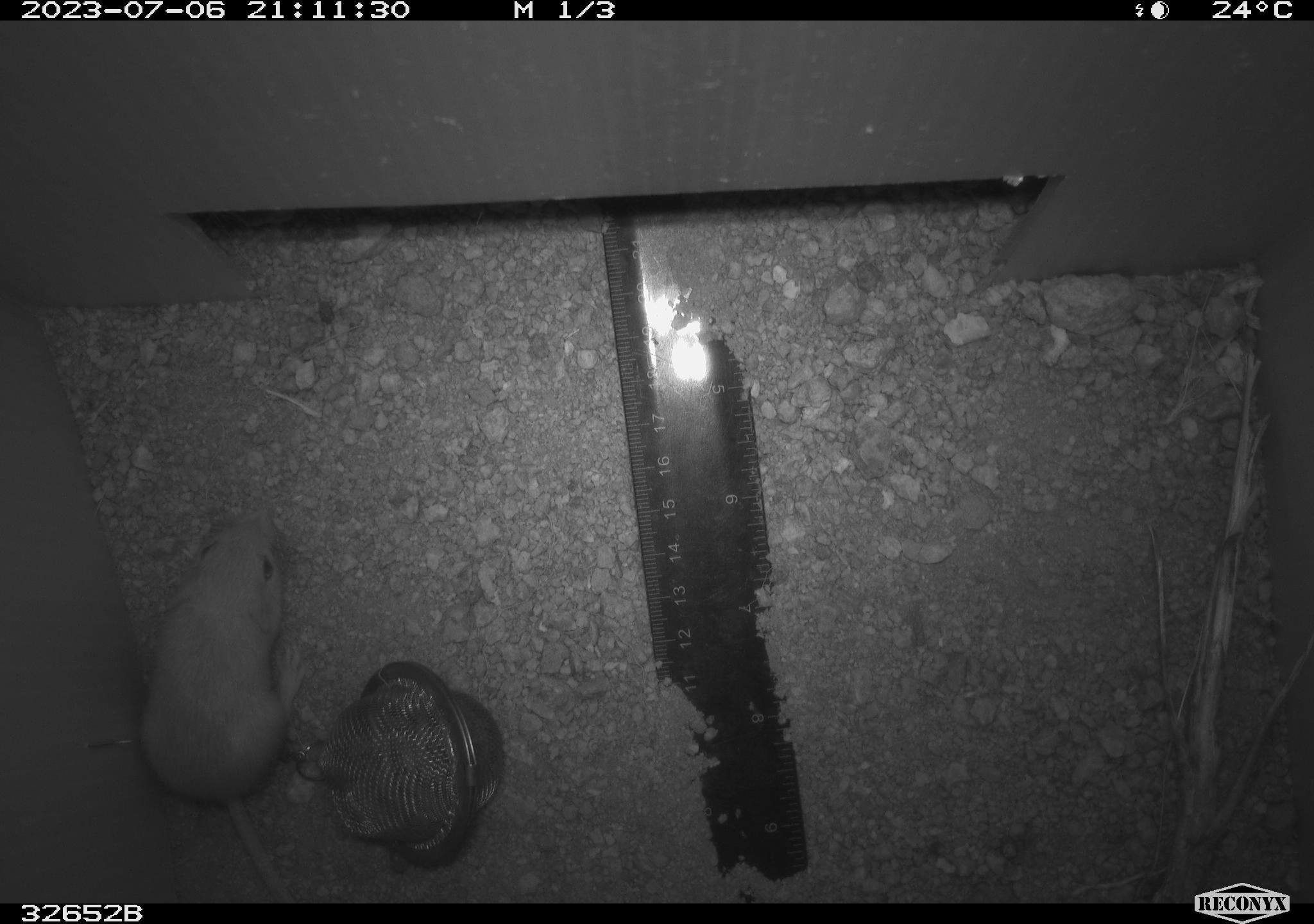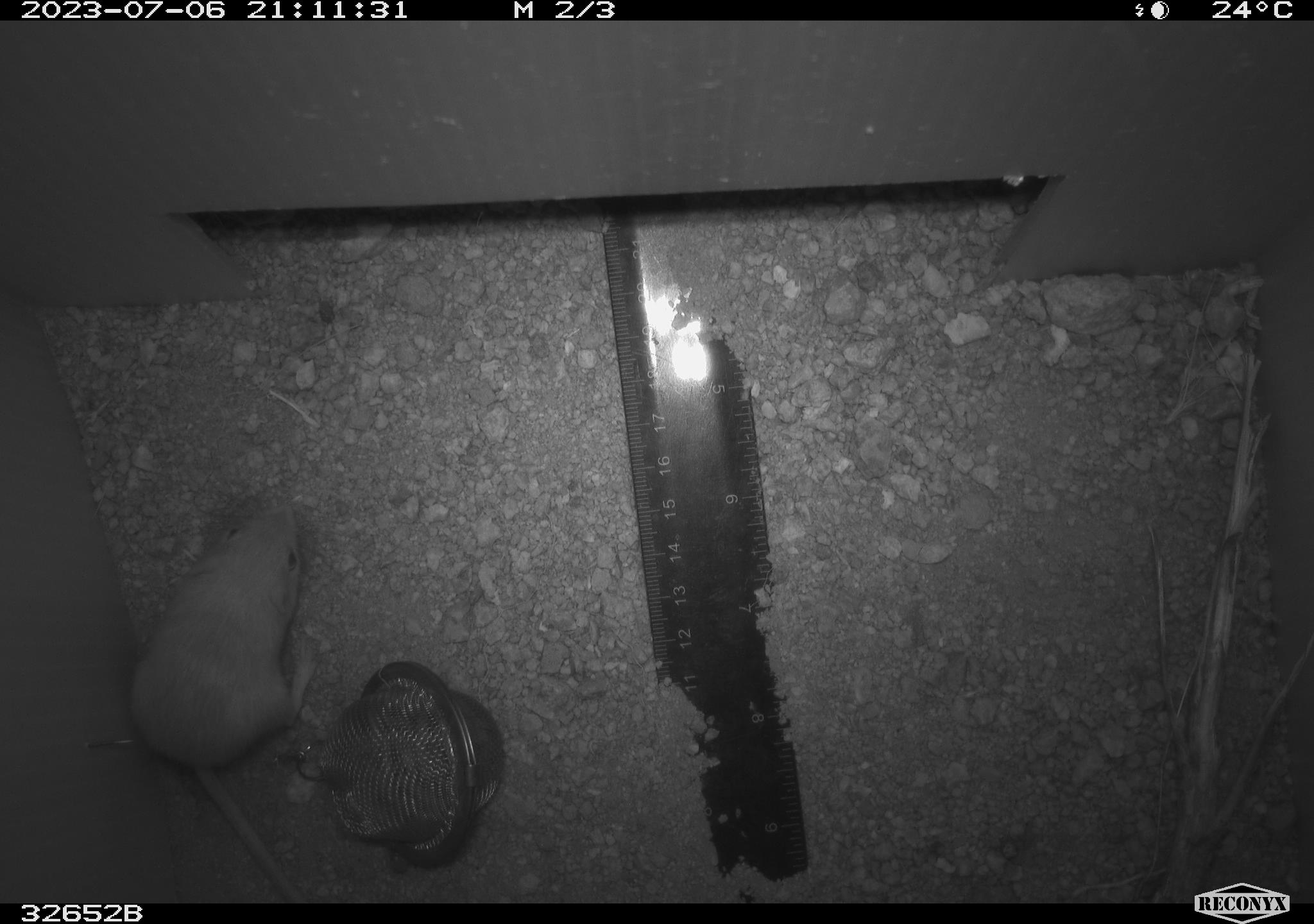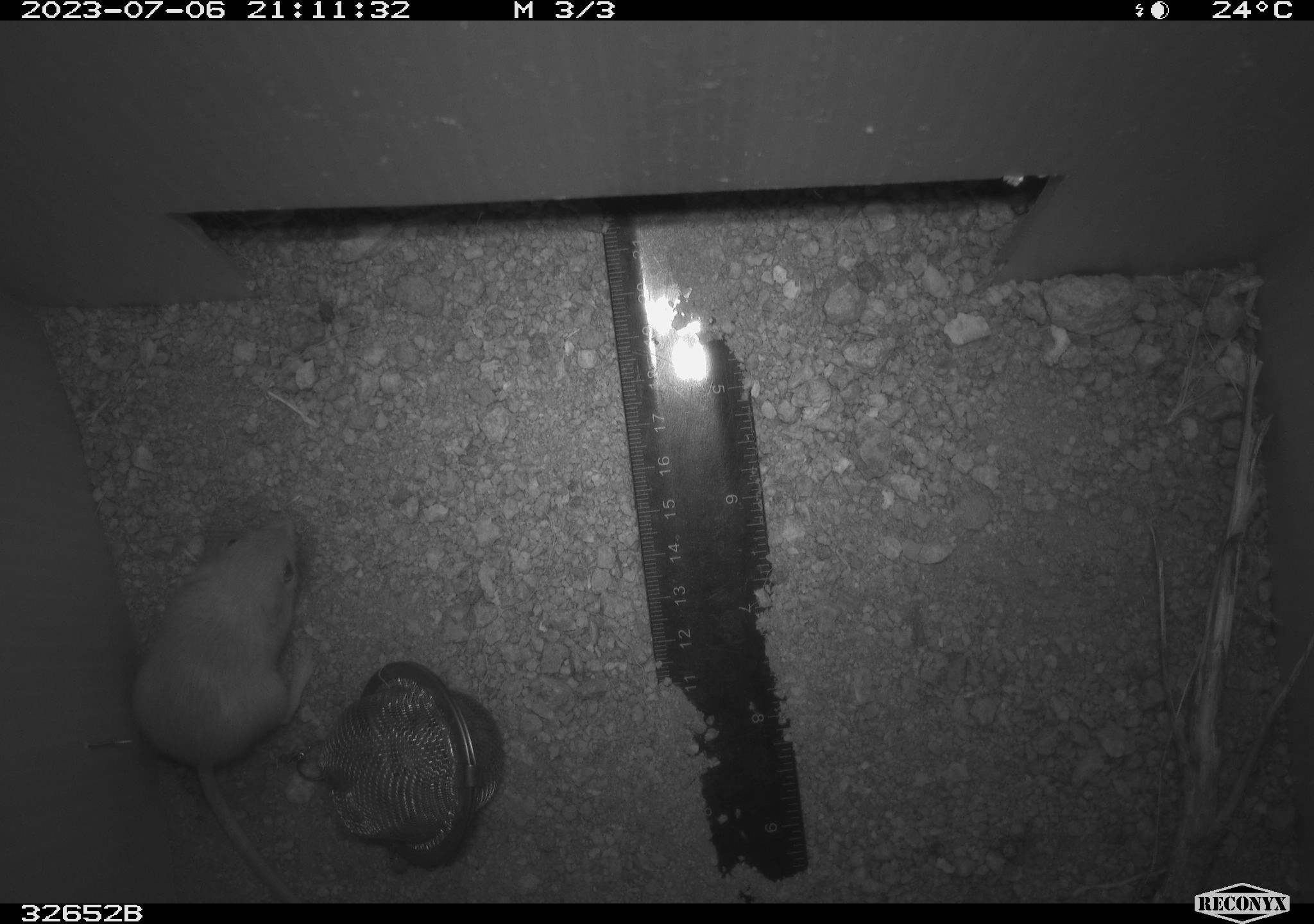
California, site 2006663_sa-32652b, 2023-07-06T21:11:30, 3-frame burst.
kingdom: Animalia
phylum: Chordata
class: Mammalia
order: Rodentia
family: Heteromyidae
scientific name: Heteromyidae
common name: kangaroo rats and pocket mice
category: heteromyidae family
Heteromyidae family (kangaroo rats and pocket mice) (Heteromyidae).